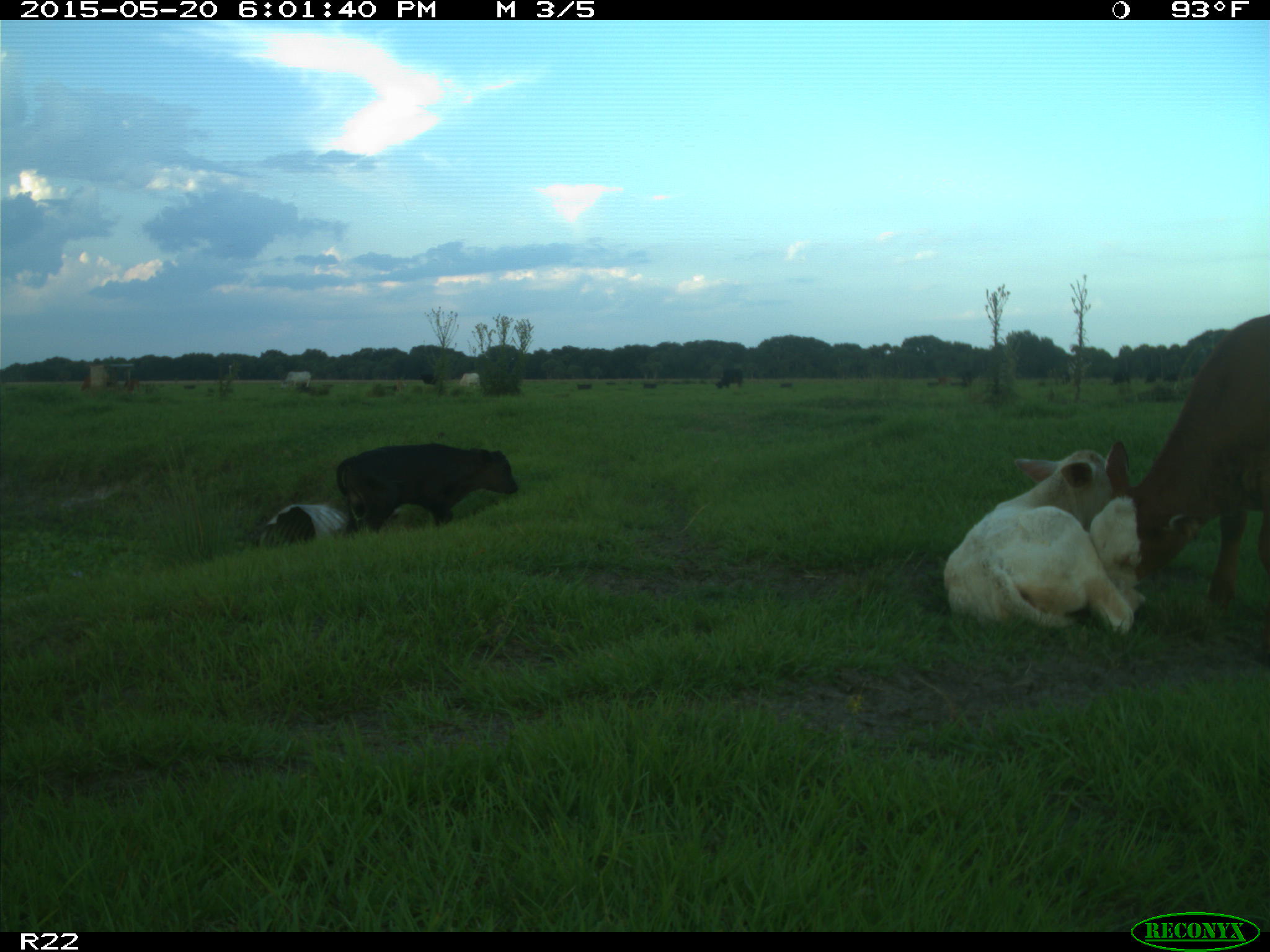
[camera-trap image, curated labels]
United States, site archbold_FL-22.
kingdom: Animalia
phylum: Chordata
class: Mammalia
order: Artiodactyla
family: Bovidae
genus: Bos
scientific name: Bos taurus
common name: domestic cow